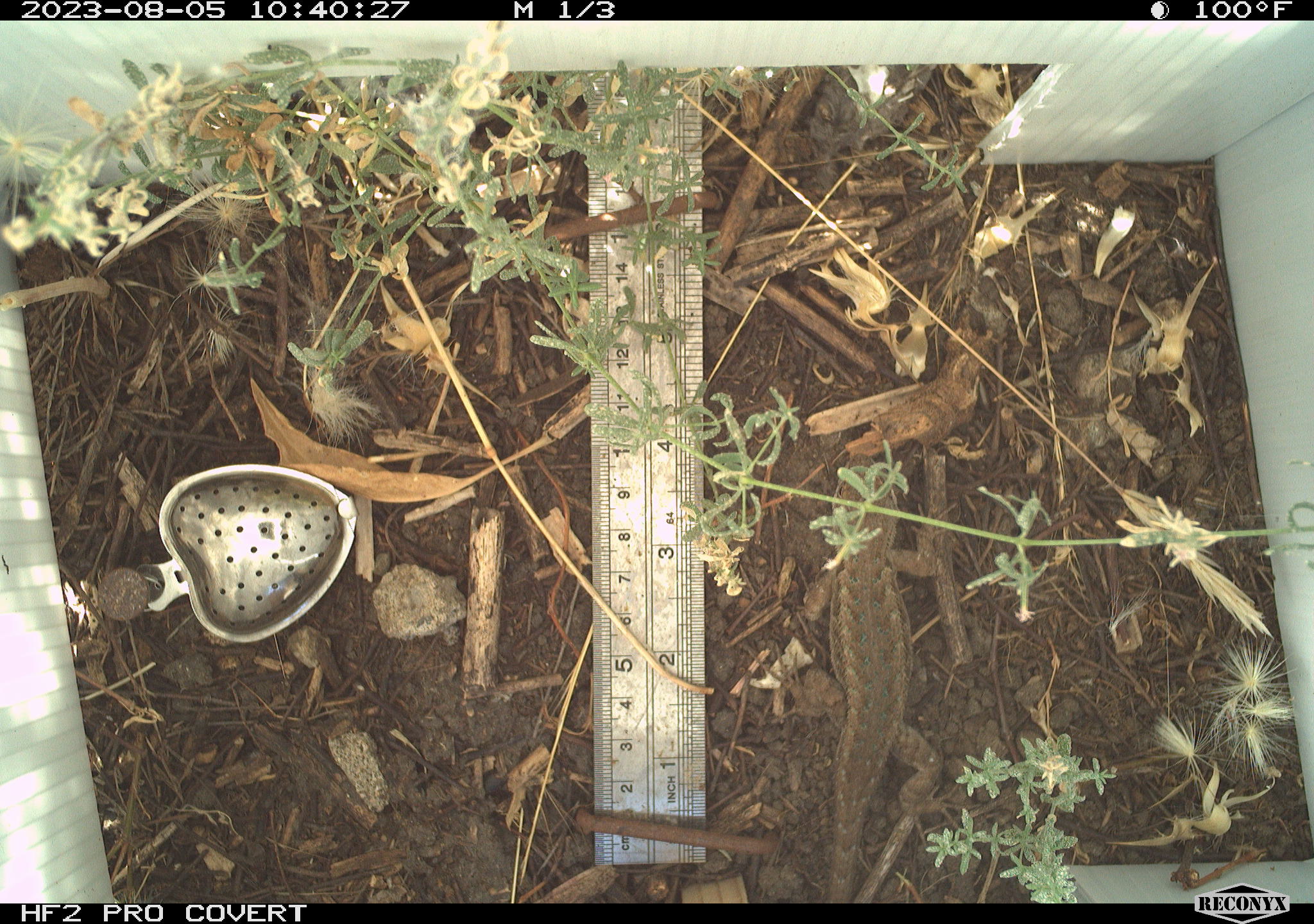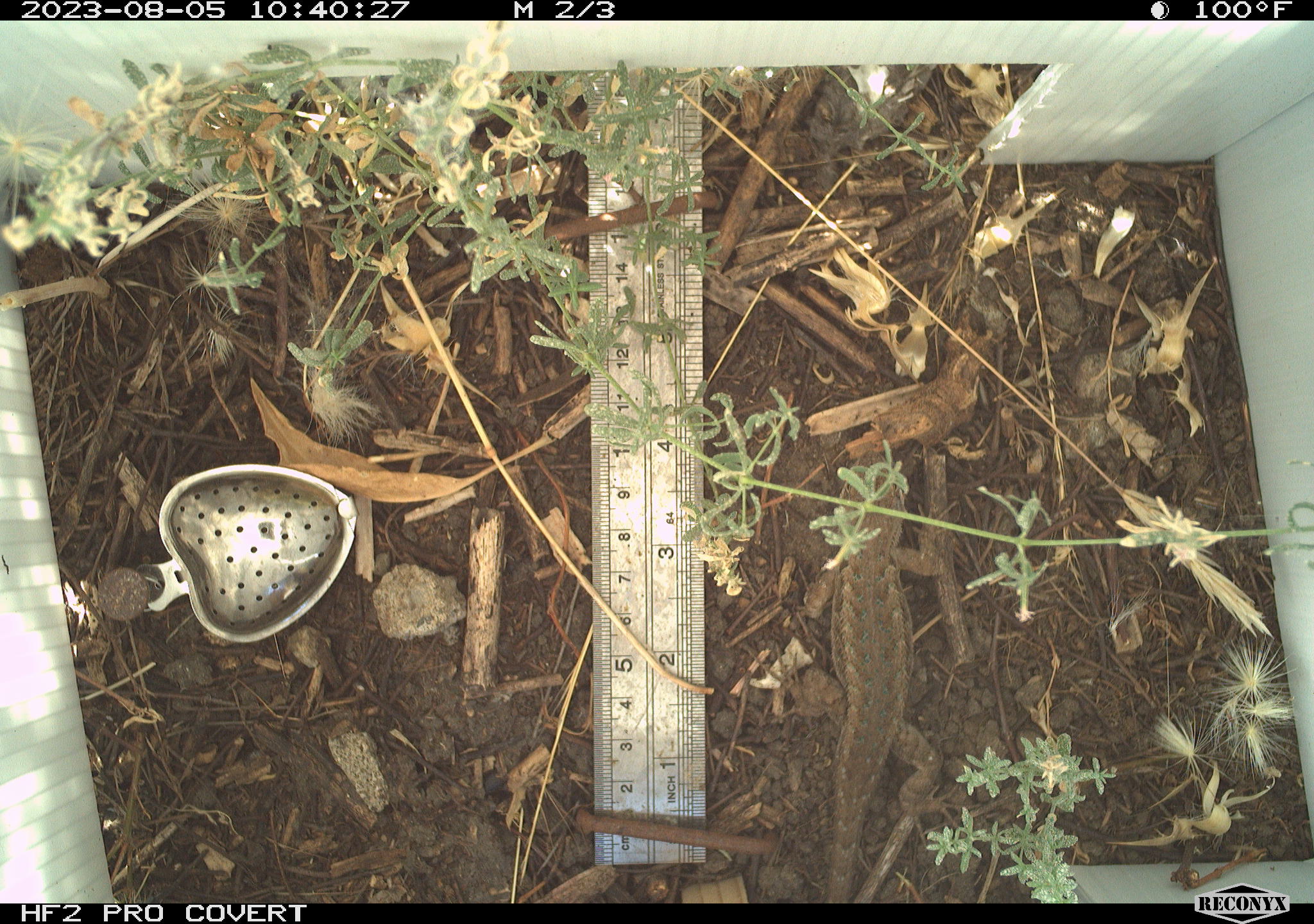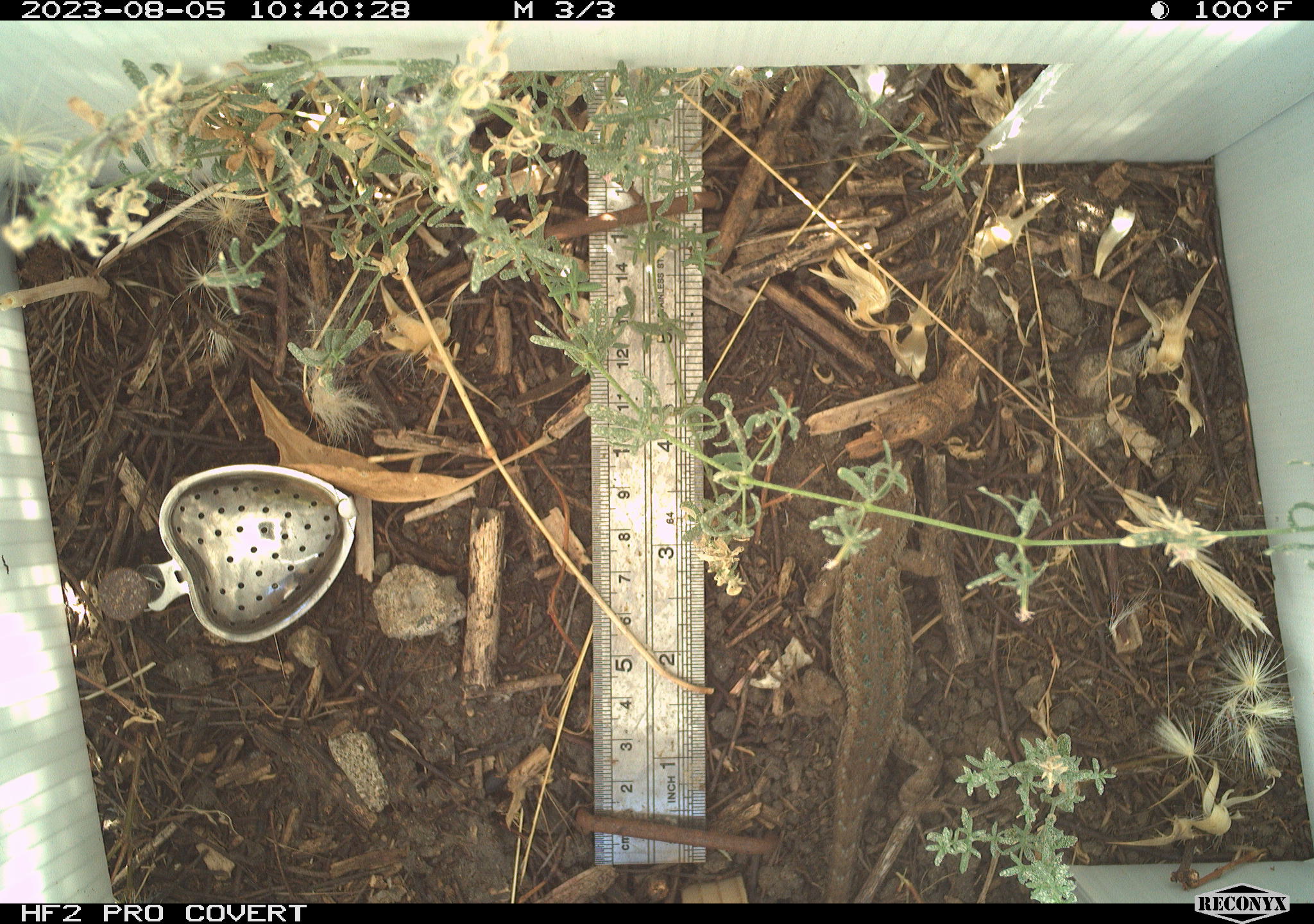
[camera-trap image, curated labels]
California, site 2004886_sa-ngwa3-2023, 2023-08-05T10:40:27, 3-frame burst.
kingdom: Animalia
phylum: Chordata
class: Reptilia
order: Squamata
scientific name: Squamata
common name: lizards and snakes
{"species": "lizards and snakes (Squamata)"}